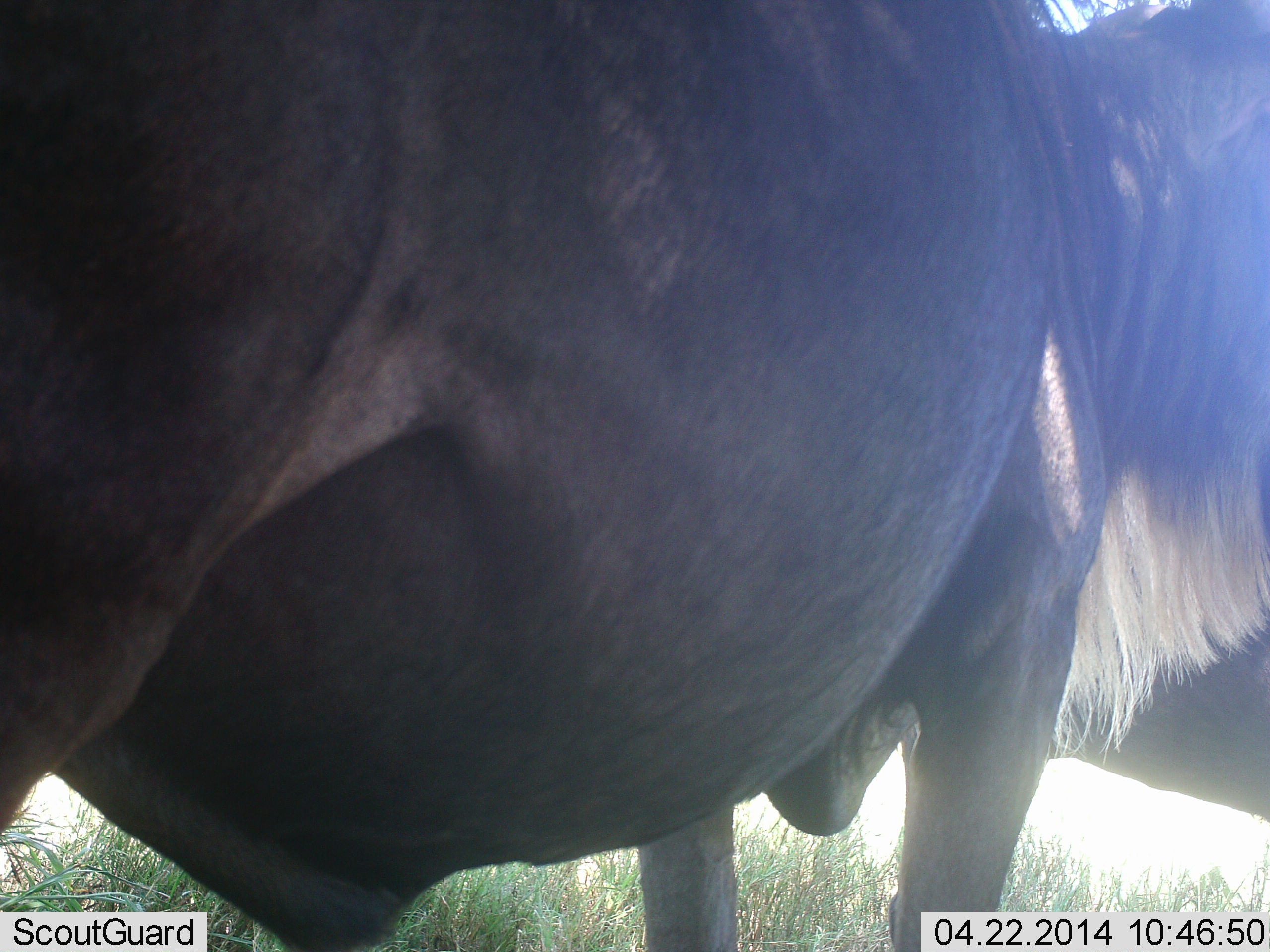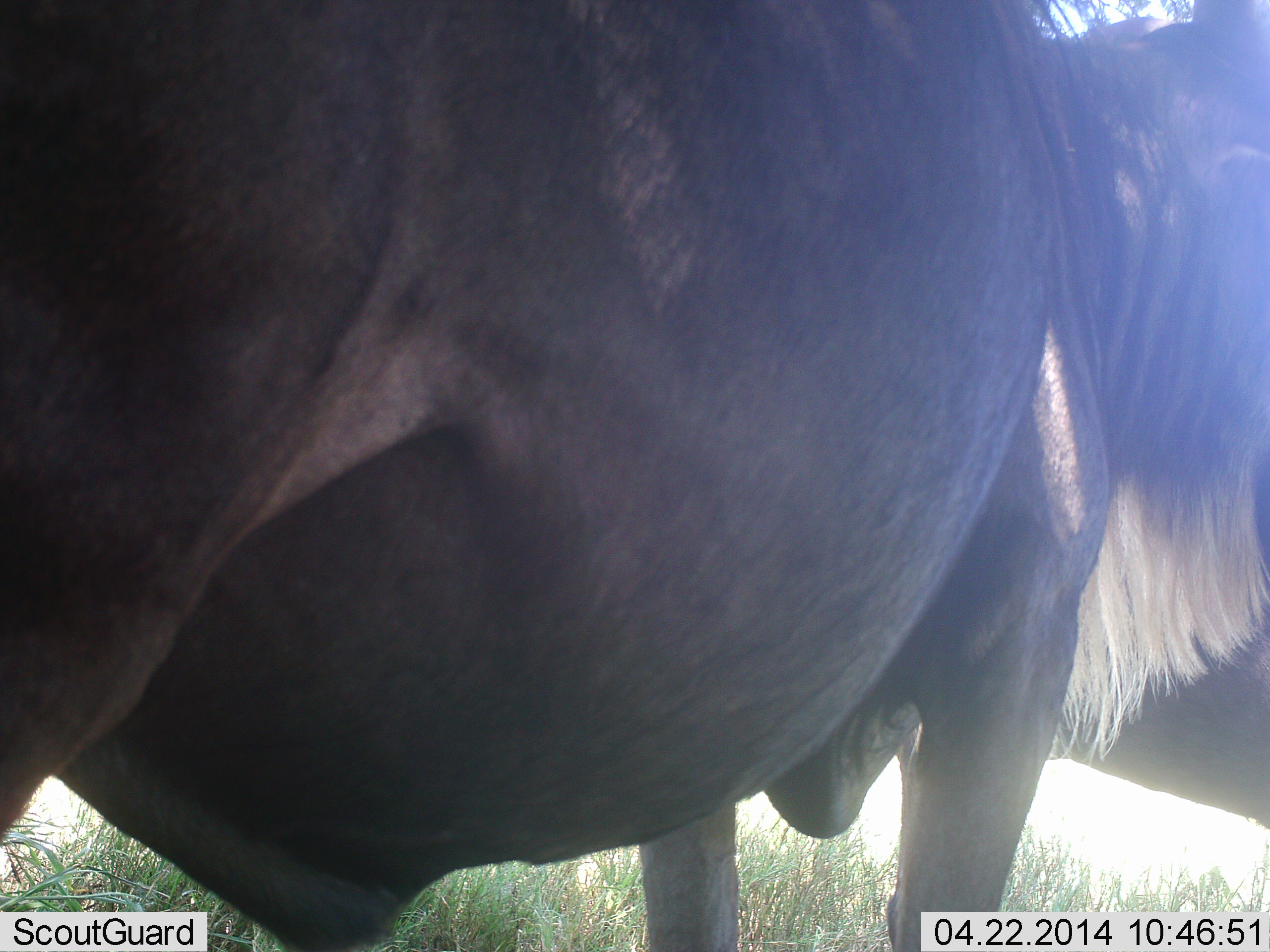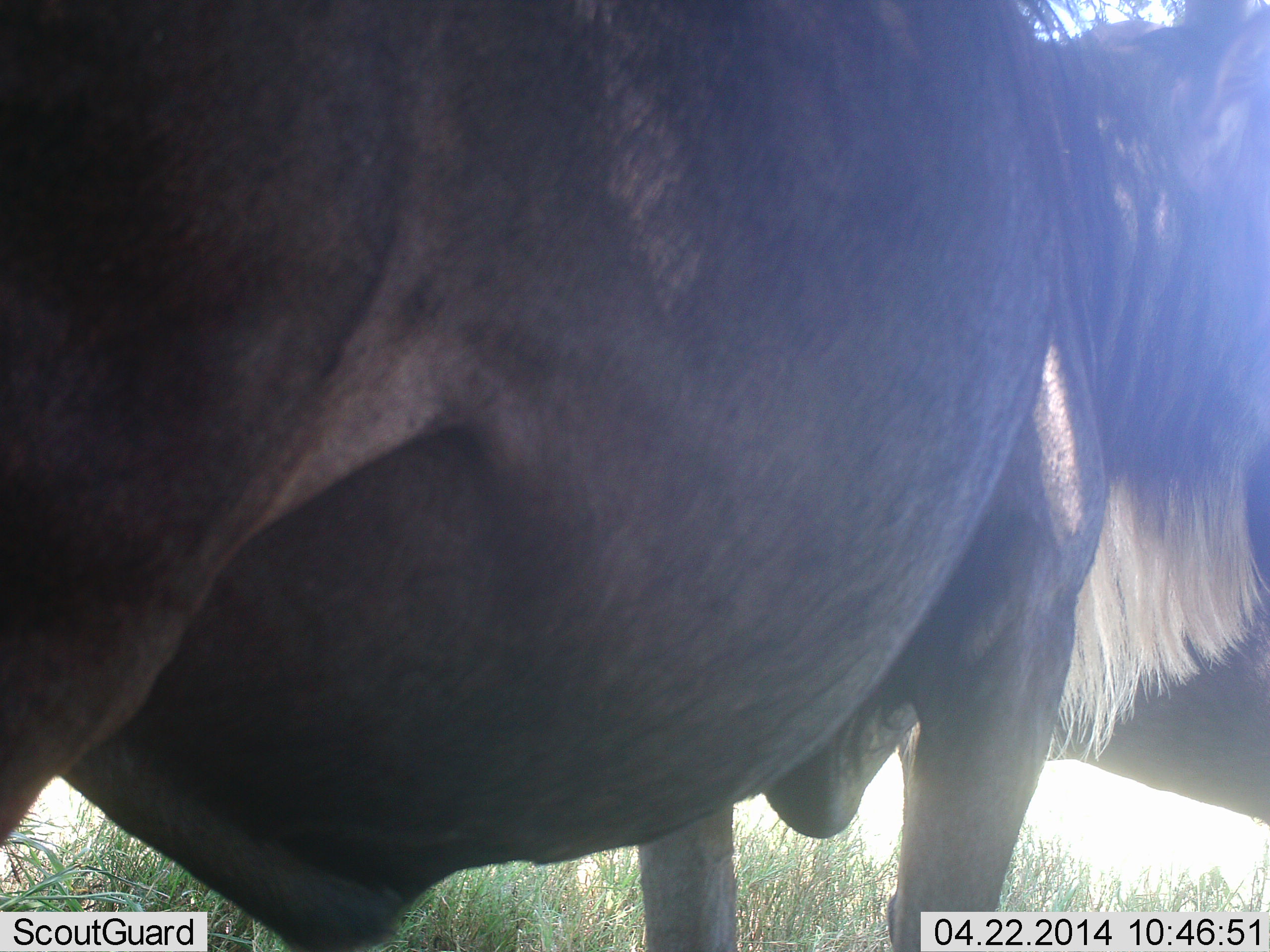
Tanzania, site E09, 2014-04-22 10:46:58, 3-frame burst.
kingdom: Animalia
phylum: Chordata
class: Mammalia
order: Artiodactyla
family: Bovidae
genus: Connochaetes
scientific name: Connochaetes taurinus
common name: blue wildebeest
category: wildebeest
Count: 1.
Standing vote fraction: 100%.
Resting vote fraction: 0%.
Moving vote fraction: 0%.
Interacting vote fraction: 0%.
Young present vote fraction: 0%.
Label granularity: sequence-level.